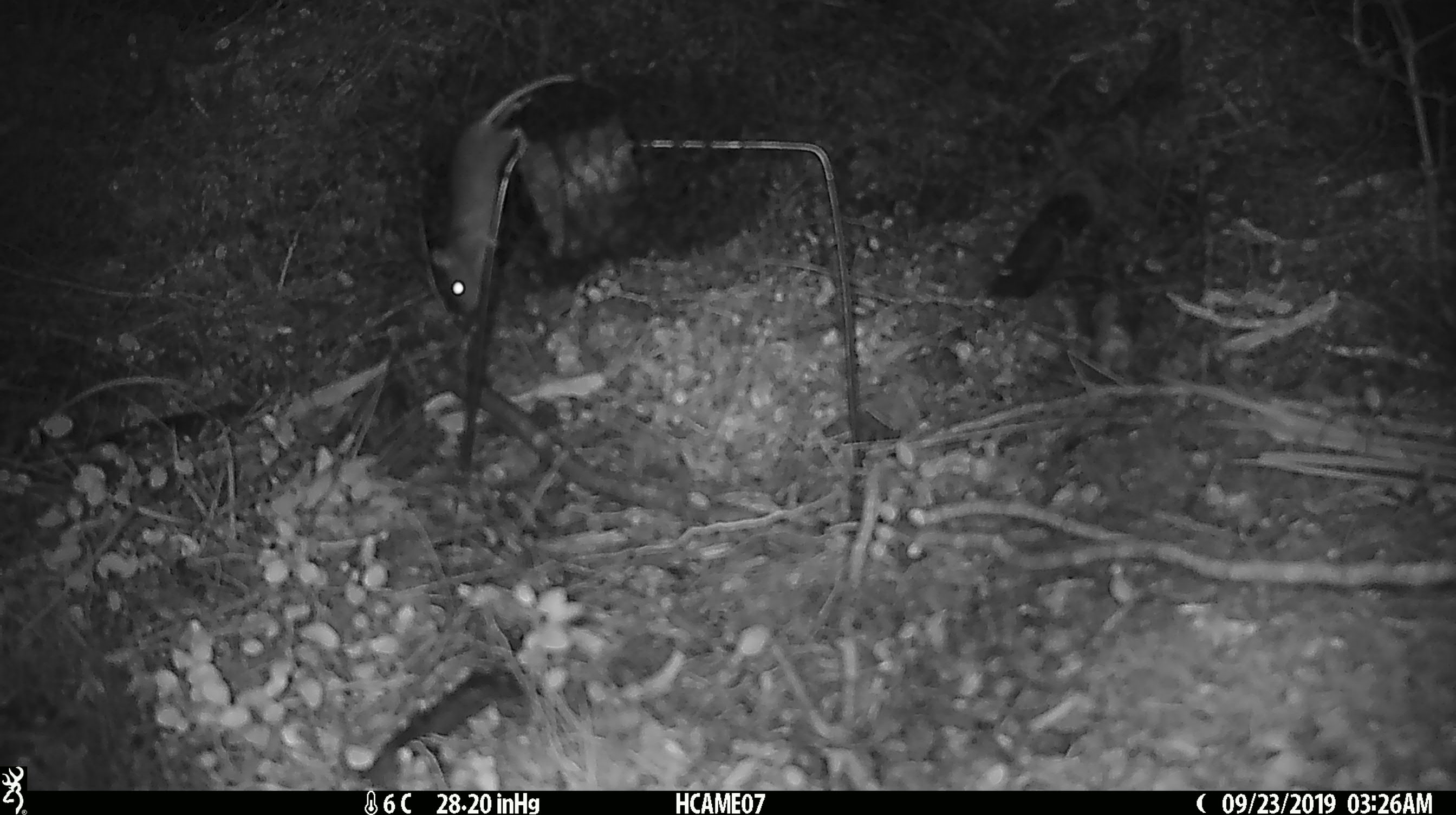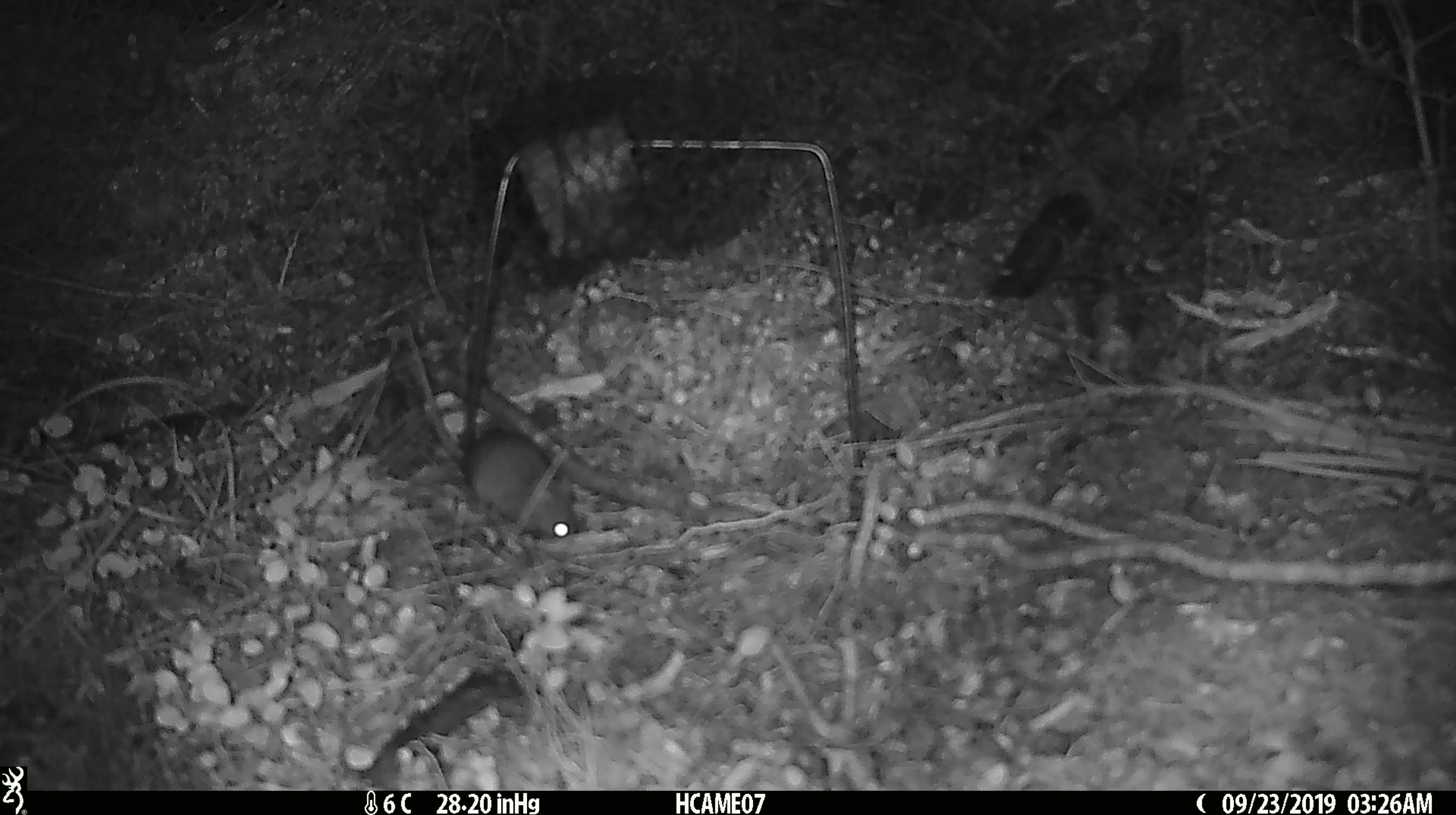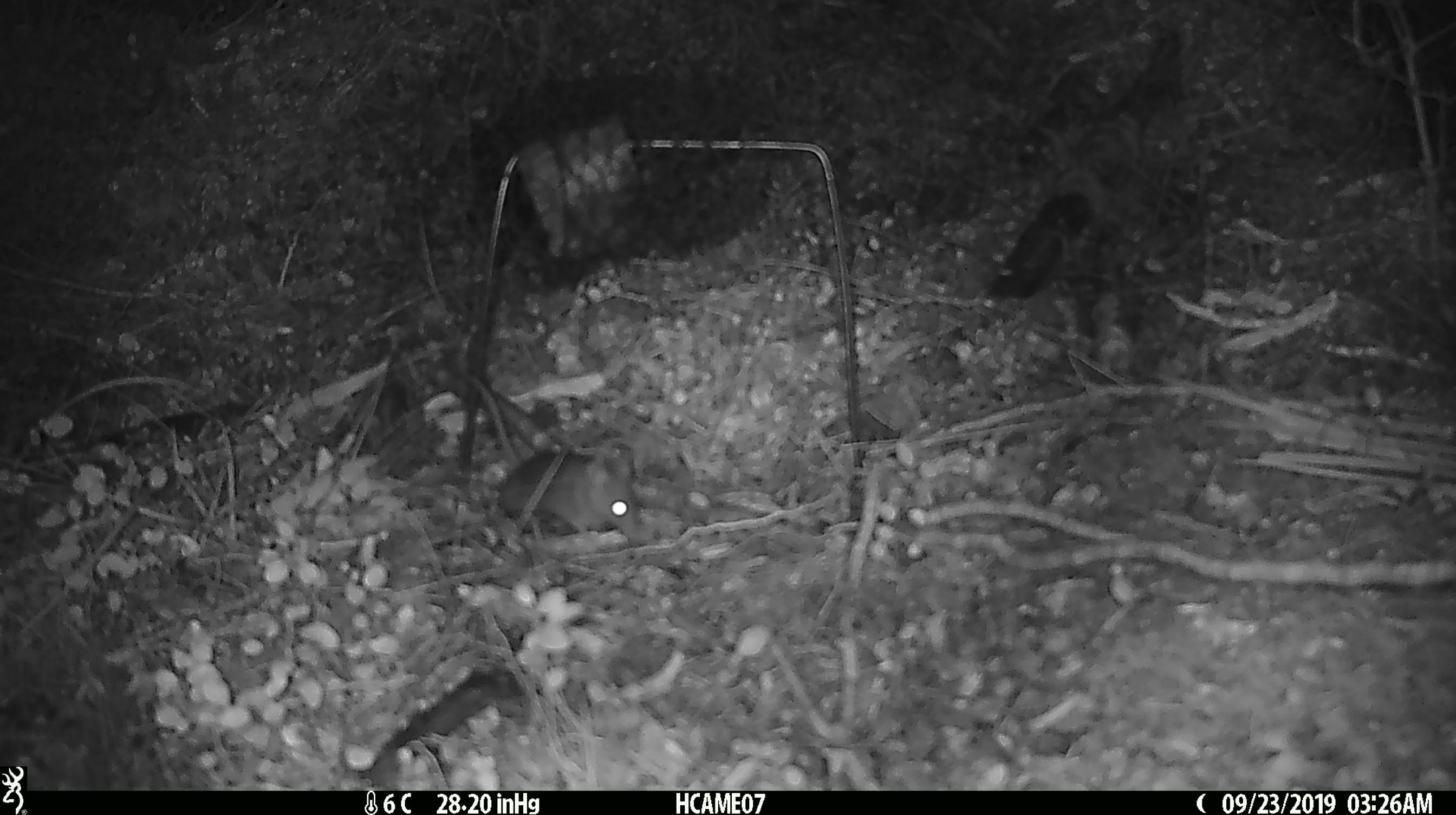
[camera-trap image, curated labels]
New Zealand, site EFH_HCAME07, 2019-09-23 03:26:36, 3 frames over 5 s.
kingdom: Animalia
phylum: Chordata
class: Mammalia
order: Rodentia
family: Muridae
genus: Mus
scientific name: Mus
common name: mouse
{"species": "mouse (Mus)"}